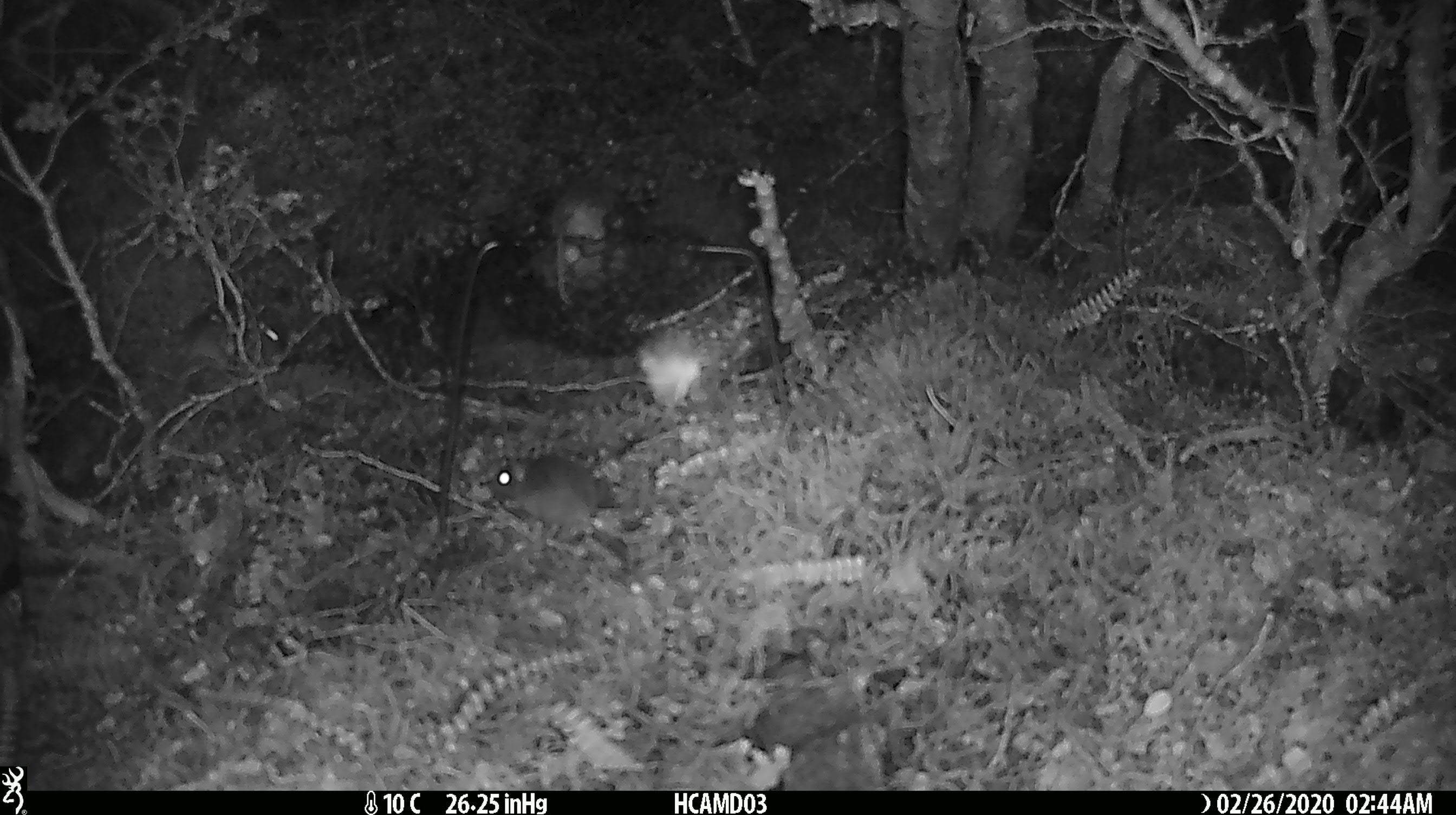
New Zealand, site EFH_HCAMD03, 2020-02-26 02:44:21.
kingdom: Animalia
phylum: Chordata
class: Mammalia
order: Rodentia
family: Muridae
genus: Mus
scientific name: Mus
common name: mouse